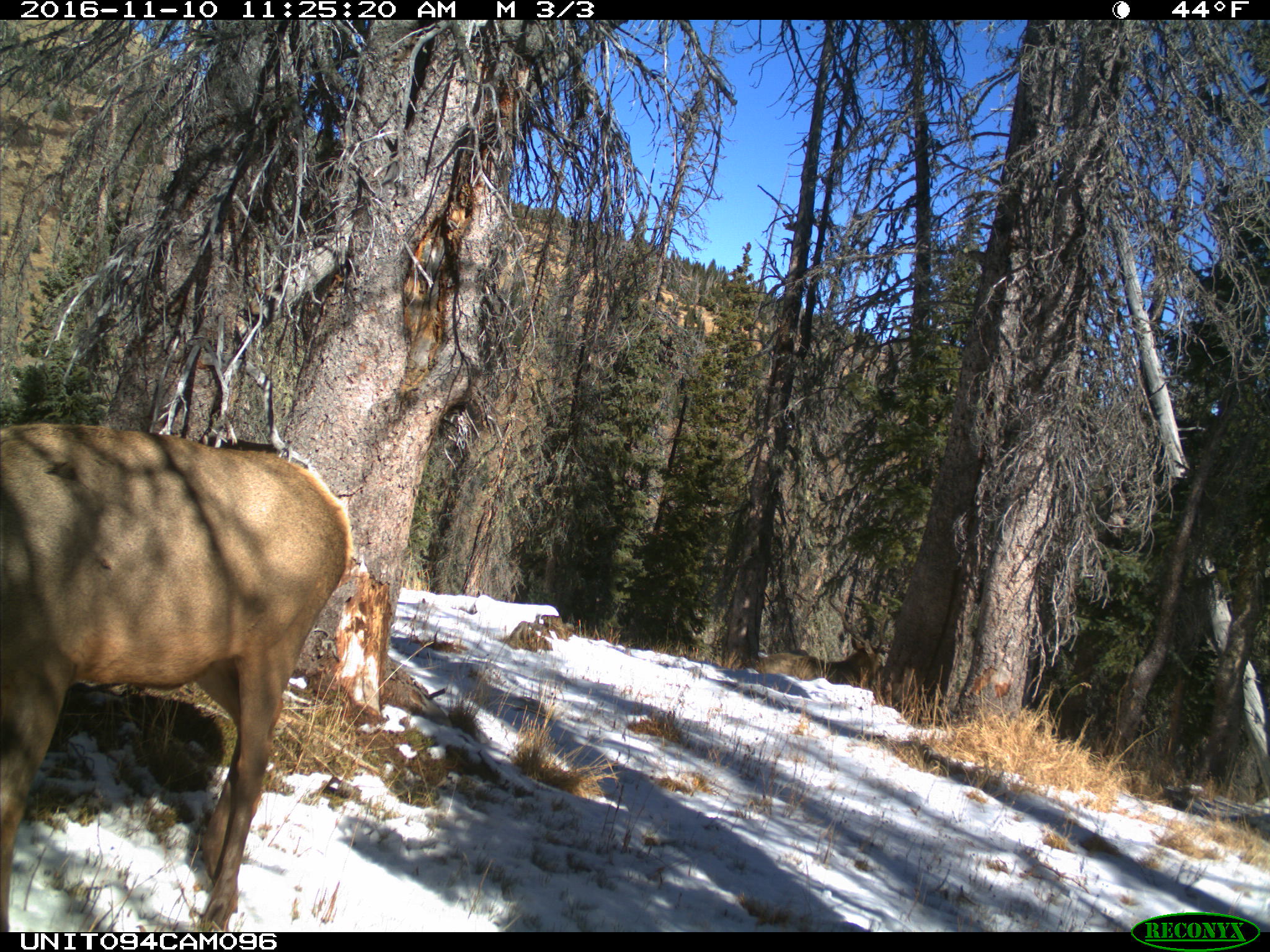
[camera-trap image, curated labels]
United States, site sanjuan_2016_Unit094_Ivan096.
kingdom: Animalia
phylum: Chordata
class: Mammalia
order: Artiodactyla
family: Cervidae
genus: Cervus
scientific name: Cervus elaphus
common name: red deer